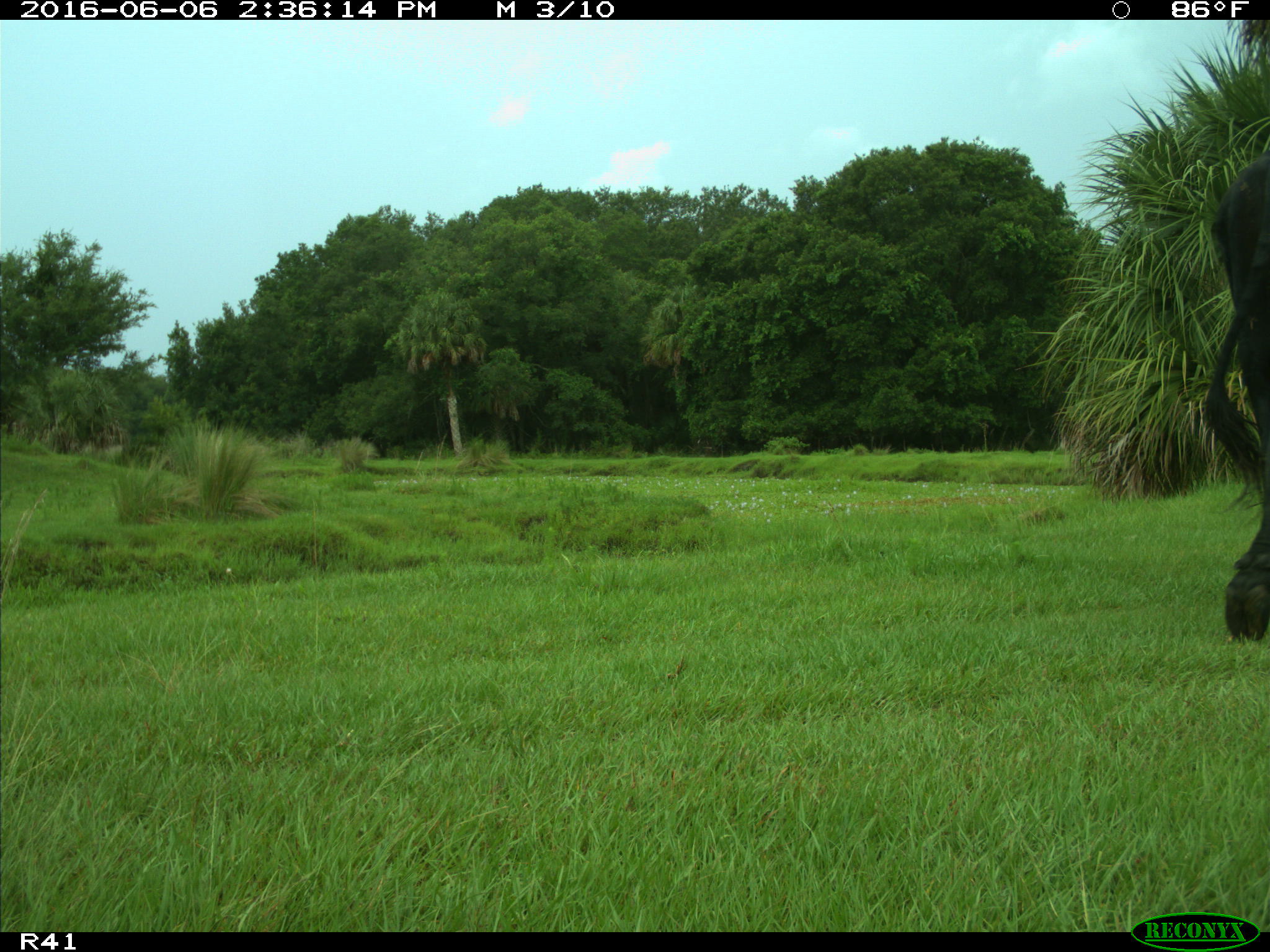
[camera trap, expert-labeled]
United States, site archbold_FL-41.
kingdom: Animalia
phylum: Chordata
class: Mammalia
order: Artiodactyla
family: Bovidae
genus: Bos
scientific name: Bos taurus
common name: domestic cow